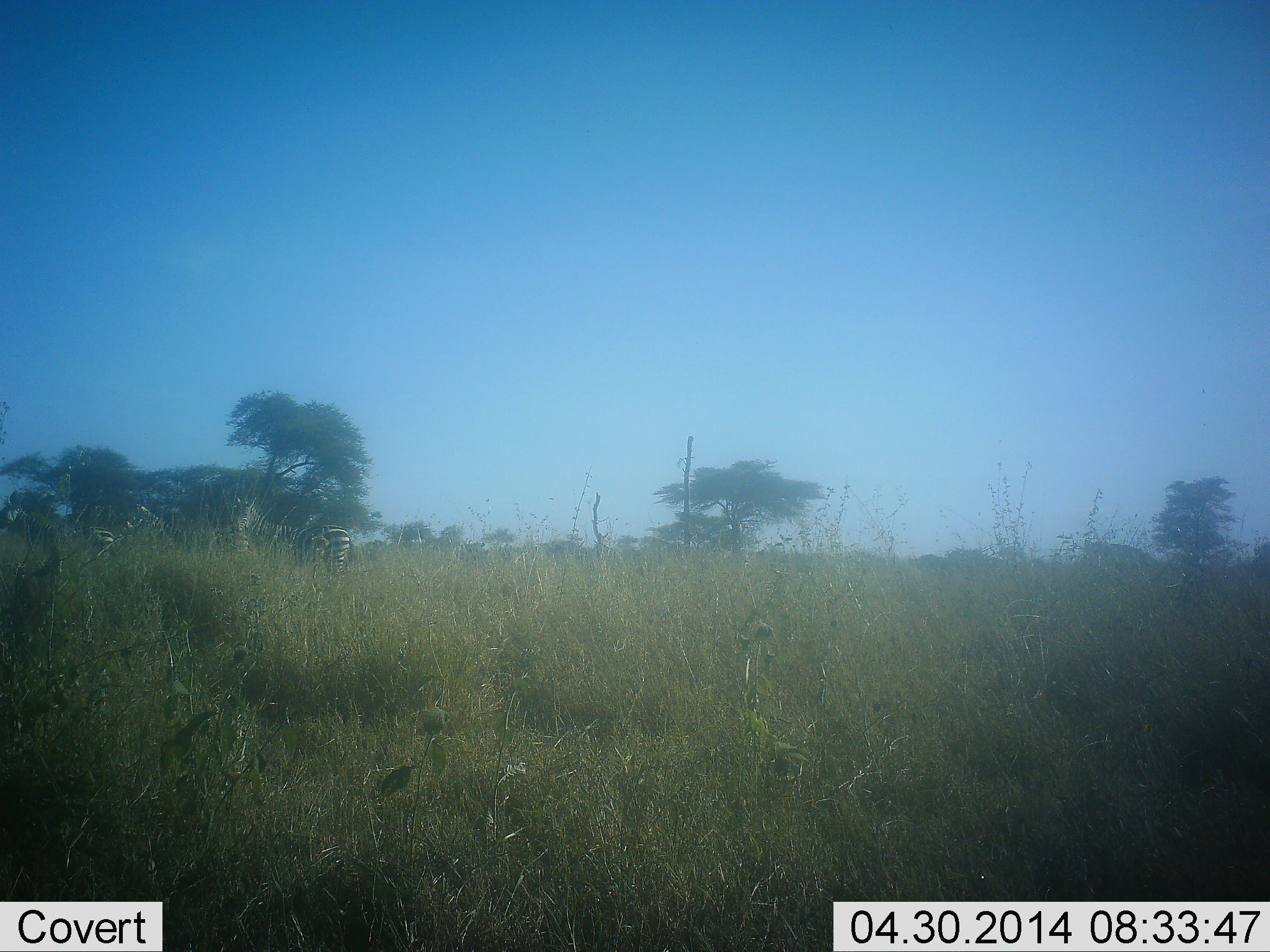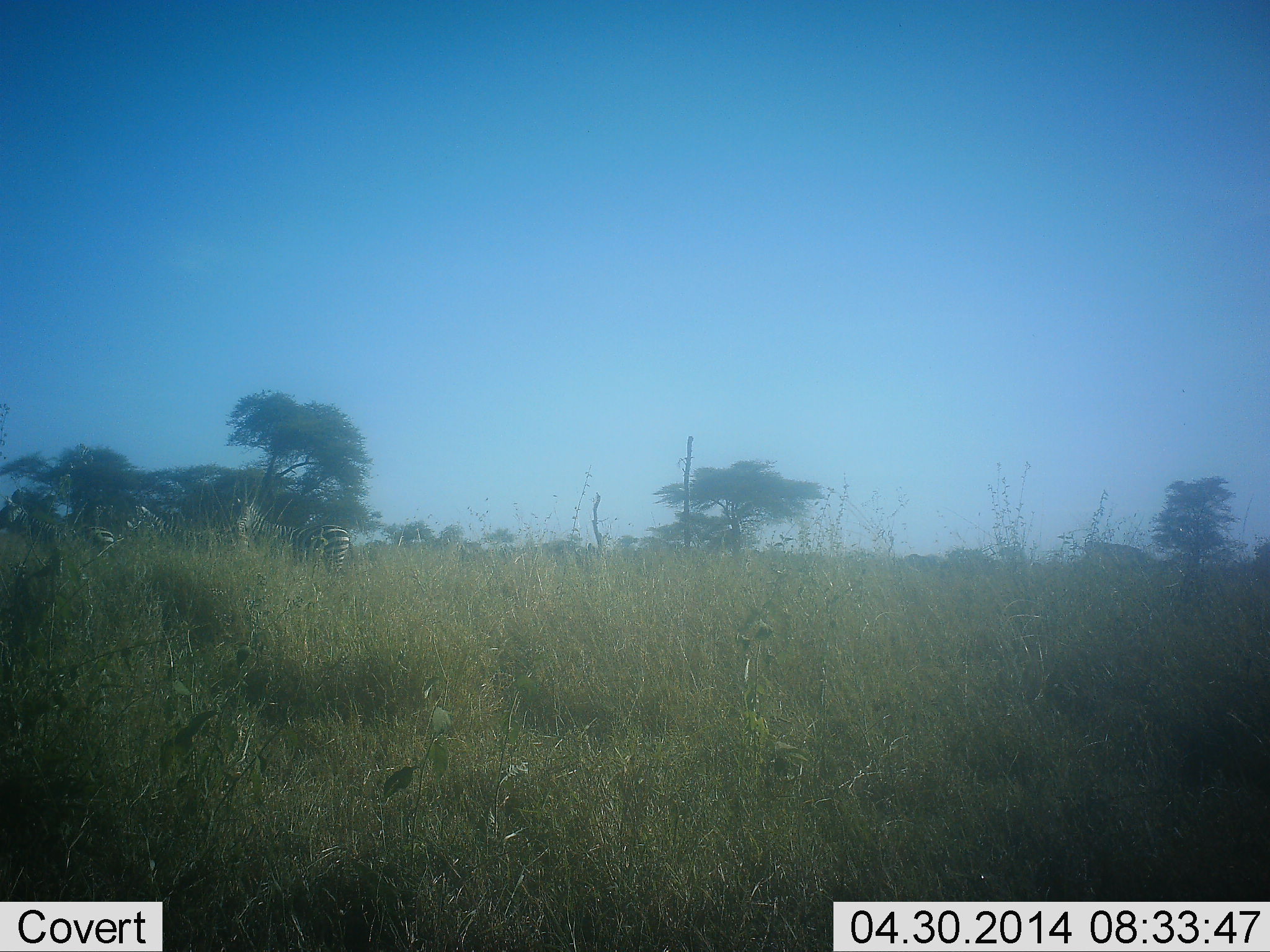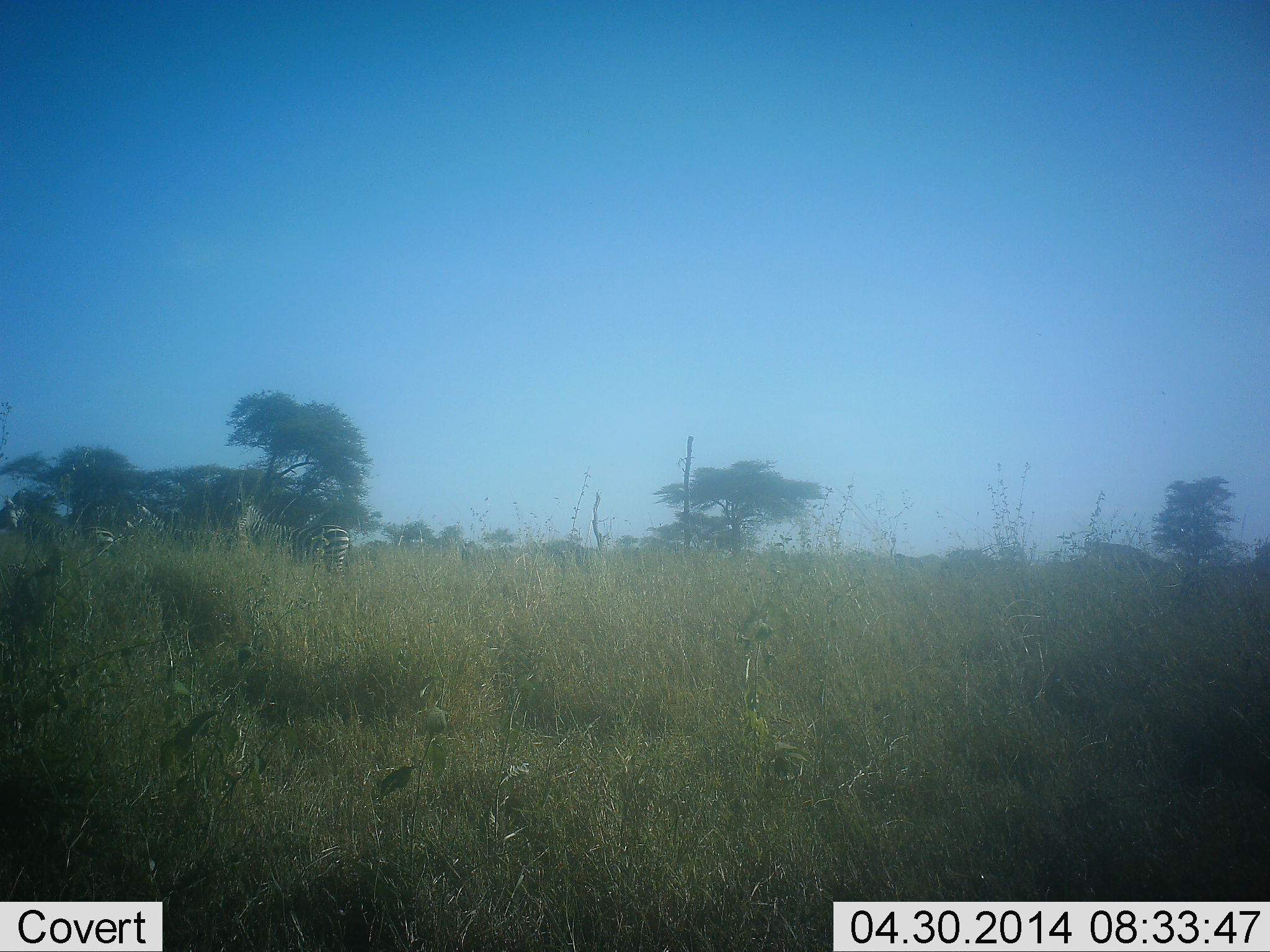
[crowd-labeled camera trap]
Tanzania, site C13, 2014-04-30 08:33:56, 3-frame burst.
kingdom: Animalia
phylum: Chordata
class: Mammalia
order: Perissodactyla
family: Equidae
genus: Equus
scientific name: Equus quagga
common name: plains zebra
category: zebra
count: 2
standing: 90%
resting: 10%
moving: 20%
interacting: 0%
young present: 0%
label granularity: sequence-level